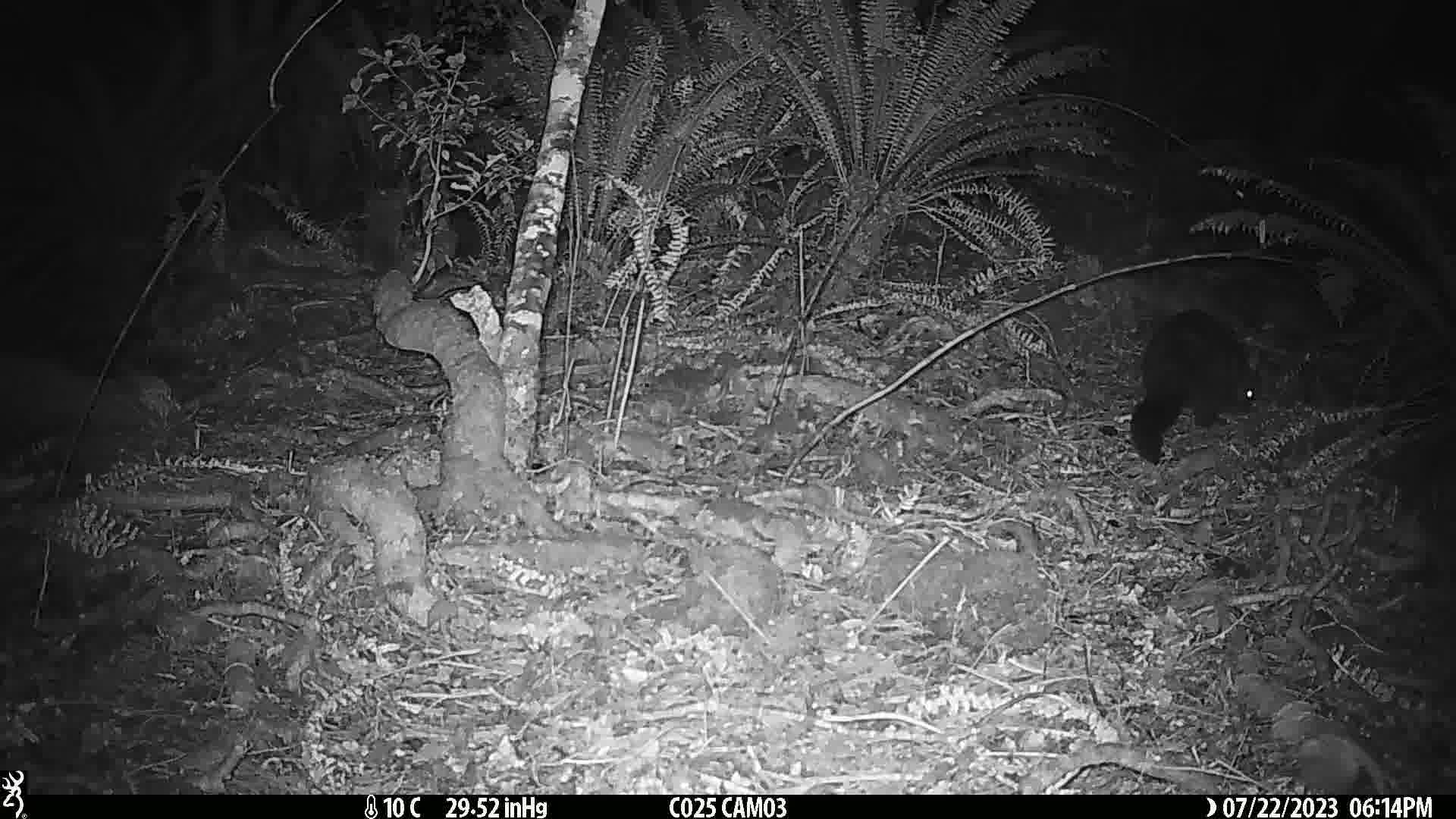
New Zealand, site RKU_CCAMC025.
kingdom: Animalia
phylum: Chordata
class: Mammalia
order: Diprotodontia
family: Phalangeridae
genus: Trichosurus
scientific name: Trichosurus vulpecula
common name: common brushtail possum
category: possum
Possum (common brushtail possum) (Trichosurus vulpecula).